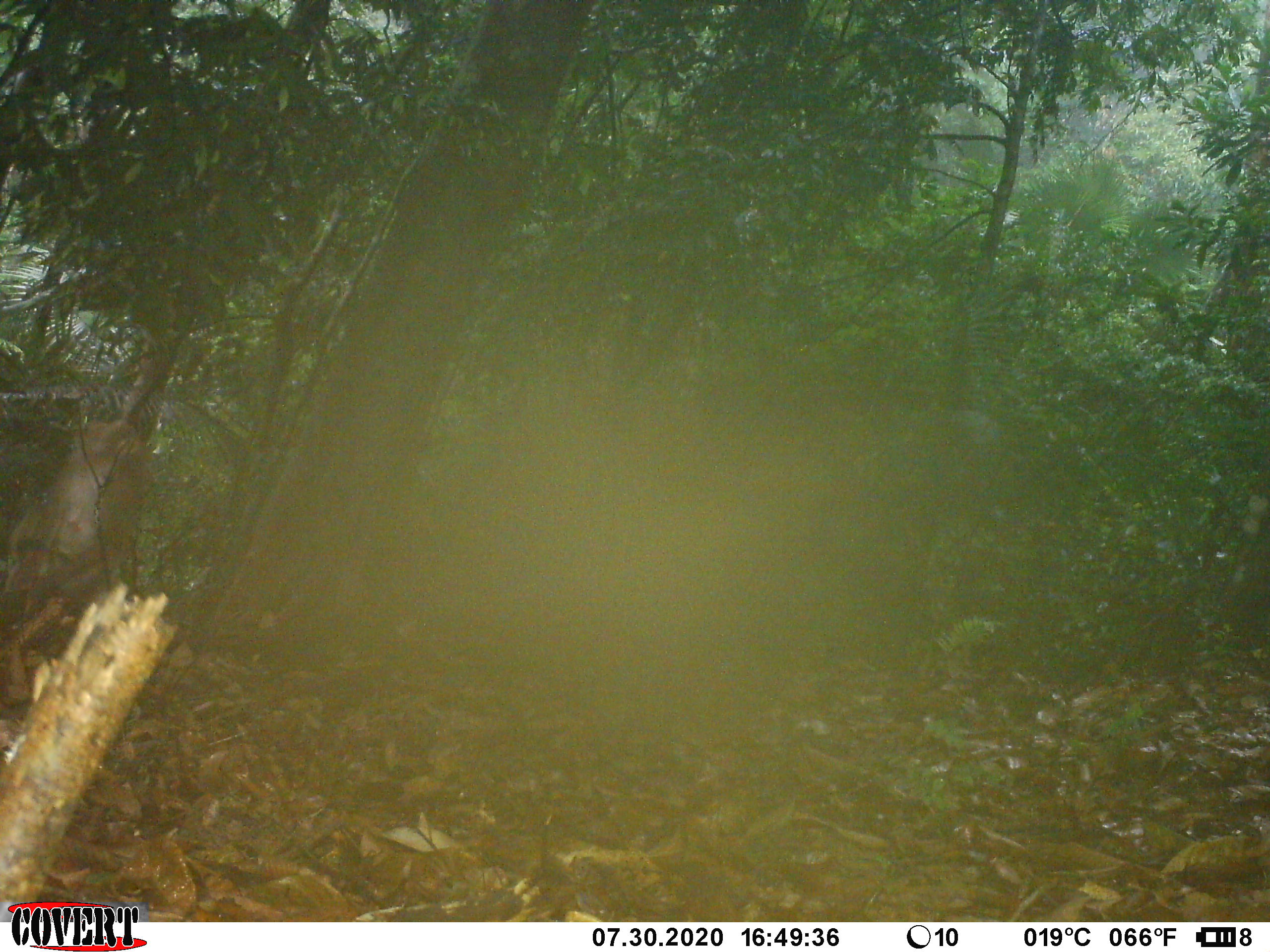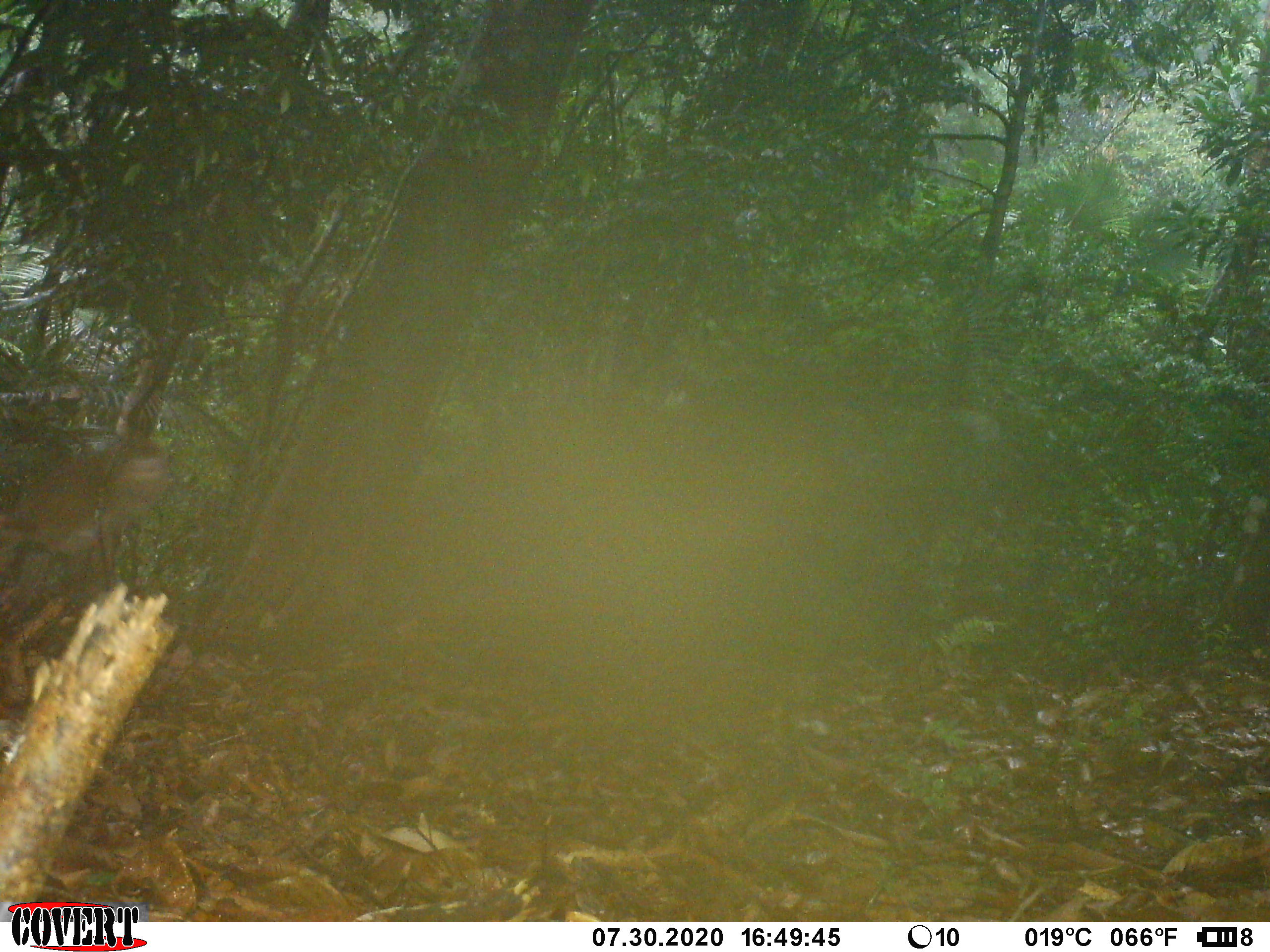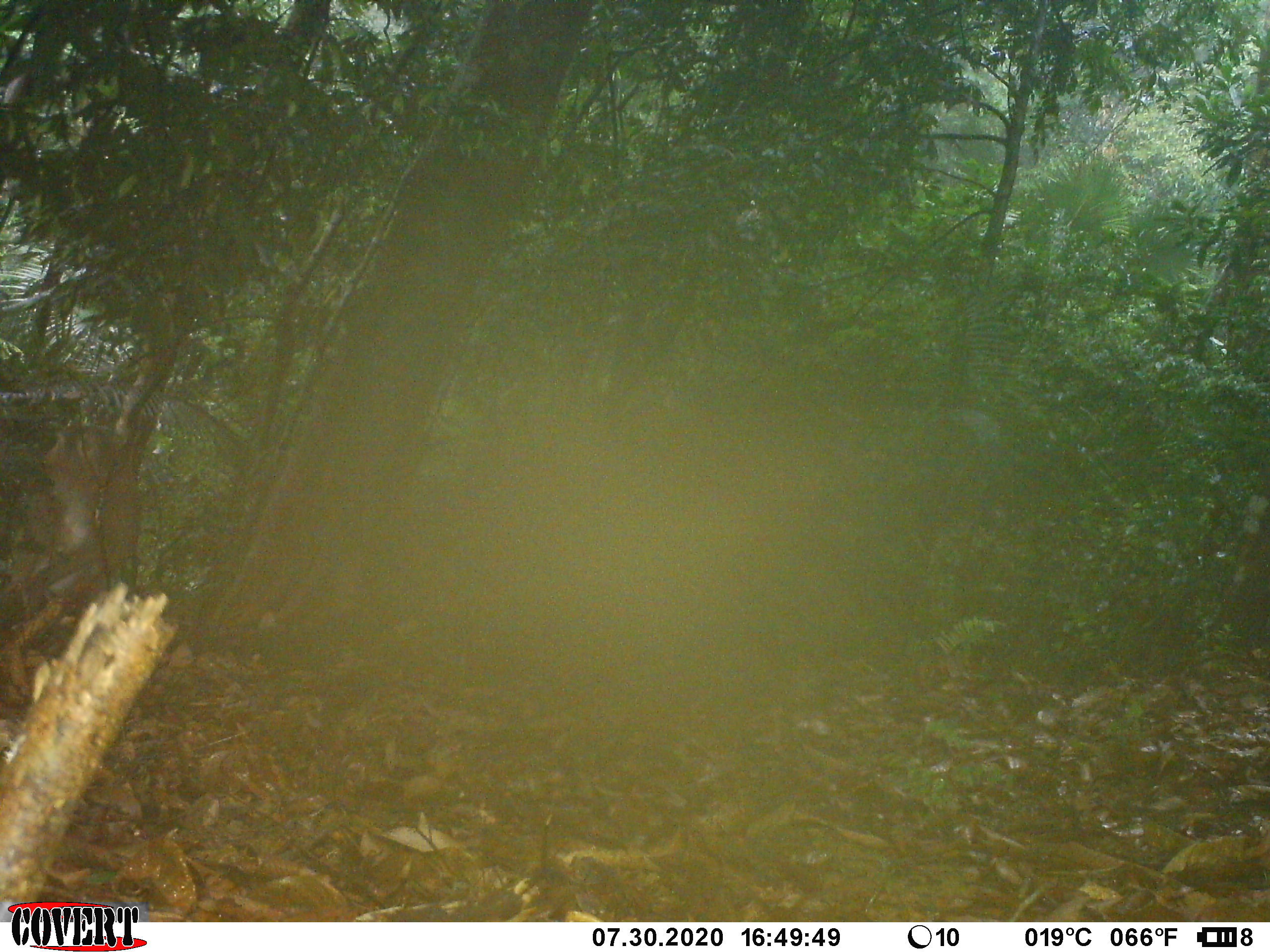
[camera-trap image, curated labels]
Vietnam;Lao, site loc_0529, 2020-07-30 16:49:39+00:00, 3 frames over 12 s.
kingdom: Animalia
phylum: Chordata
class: Mammalia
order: Primates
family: Cercopithecidae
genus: Macaca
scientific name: Macaca nemestrina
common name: pig-tailed macaque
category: pig tailed macaque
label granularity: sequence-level